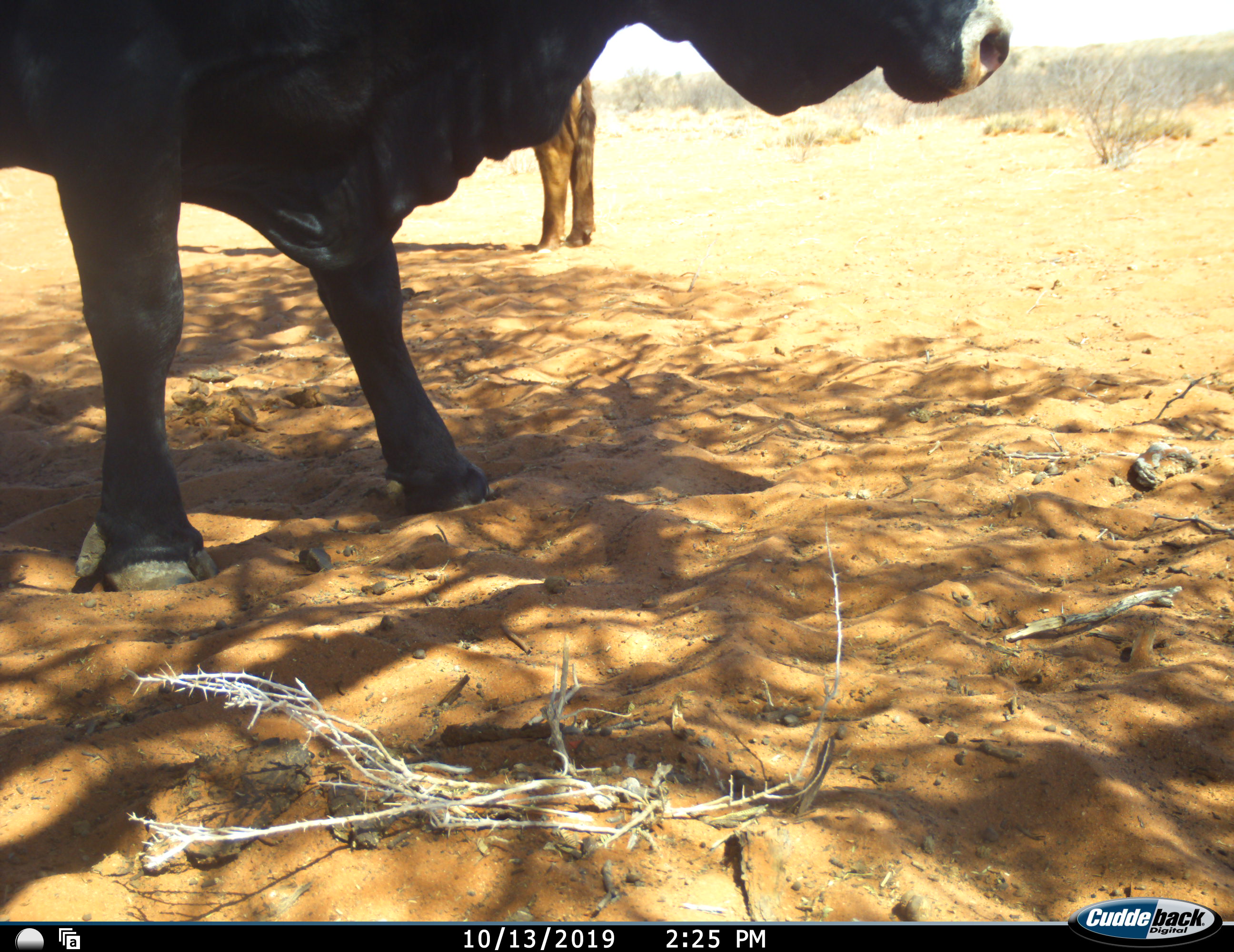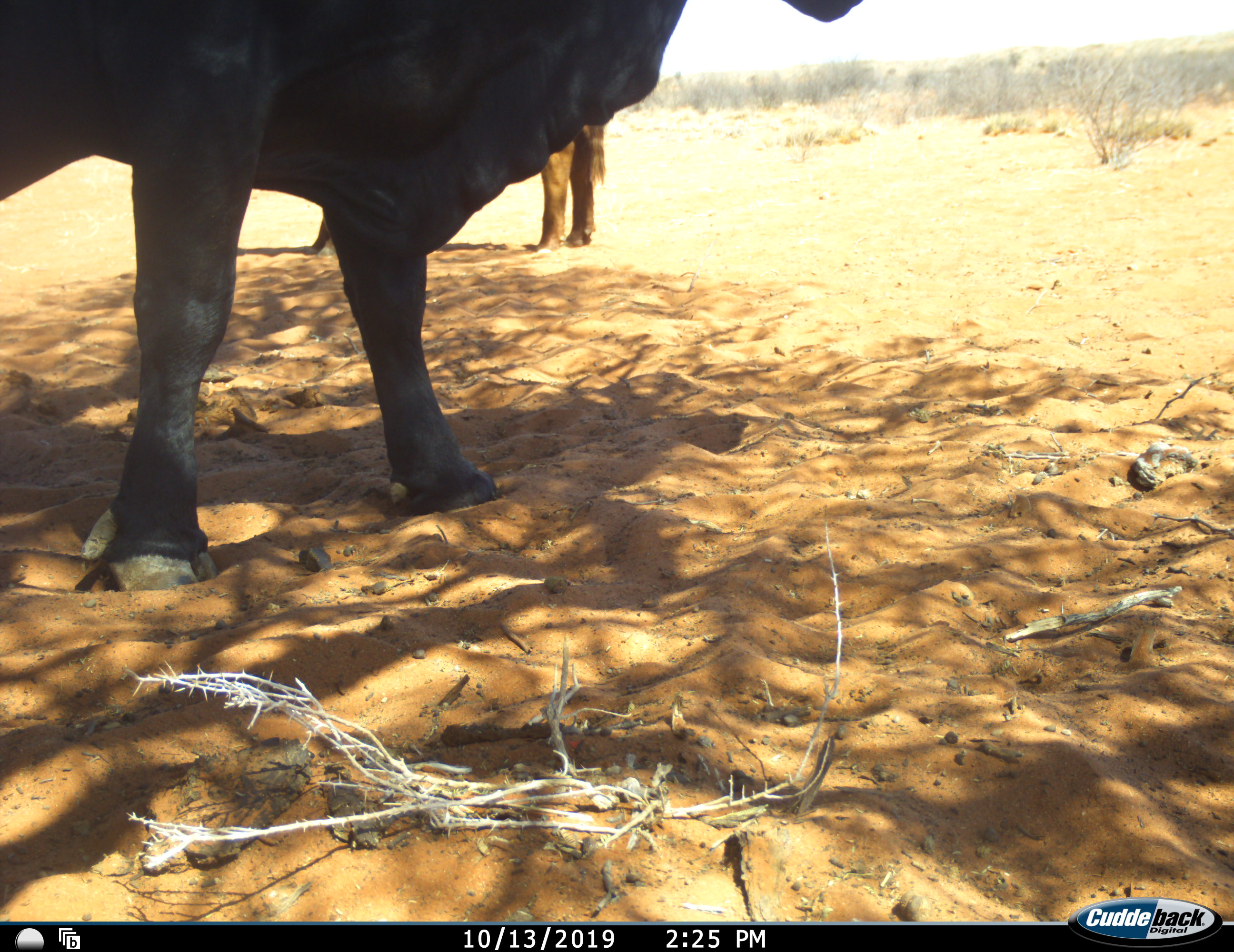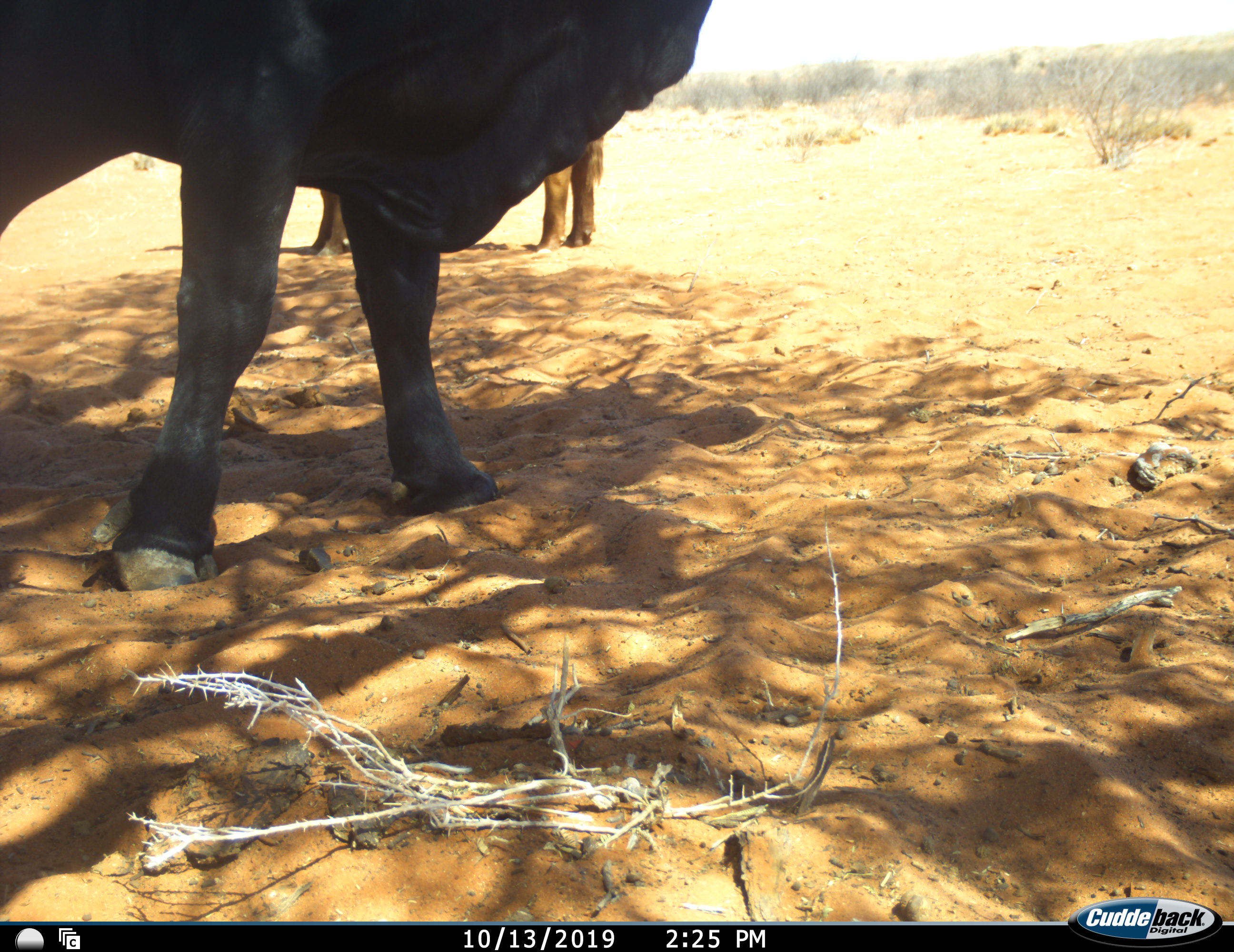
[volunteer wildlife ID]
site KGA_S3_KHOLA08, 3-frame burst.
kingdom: Animalia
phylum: Chordata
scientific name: Vertebrata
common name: domestic animal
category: domesticanimal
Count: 2.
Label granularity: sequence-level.